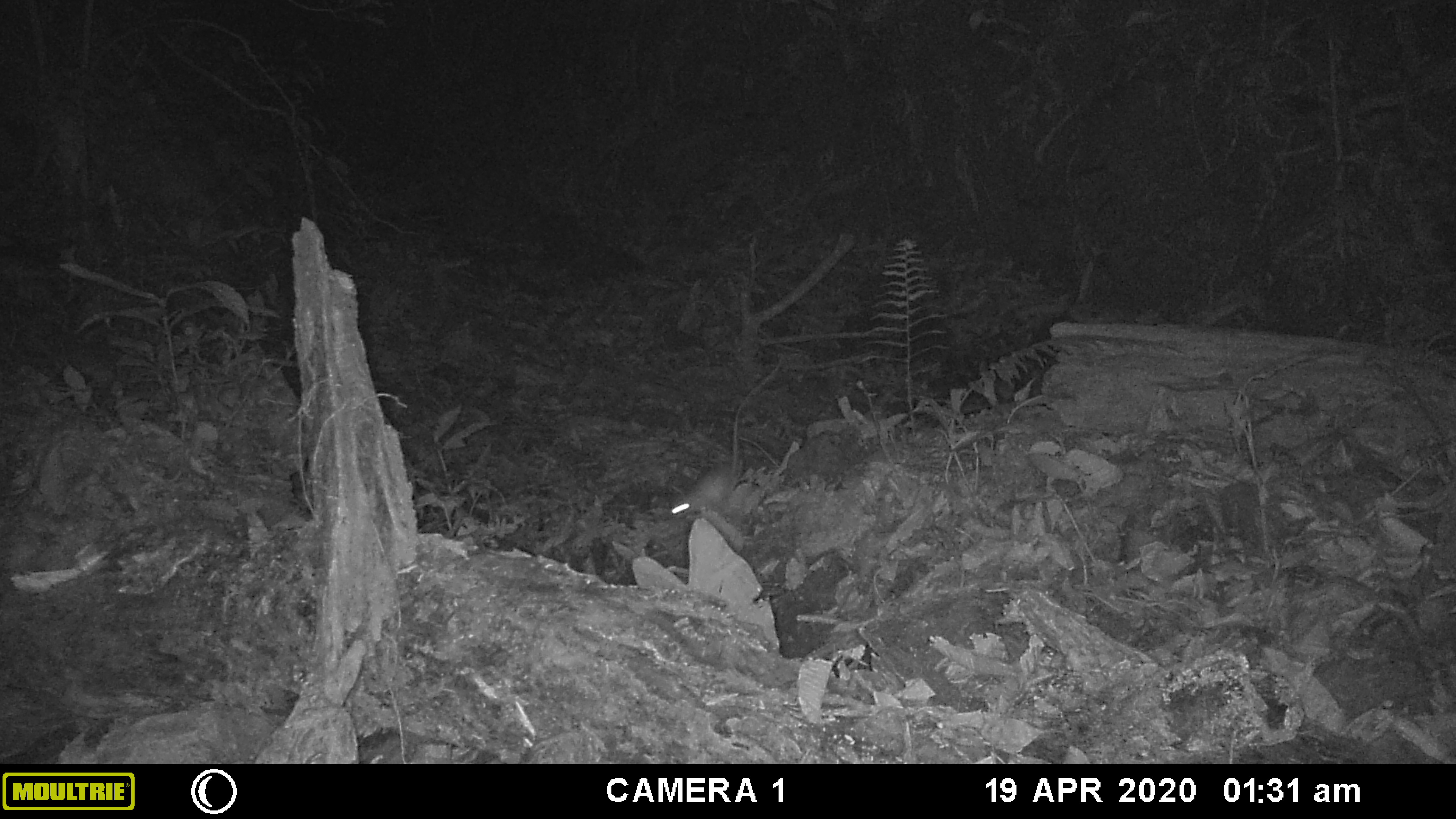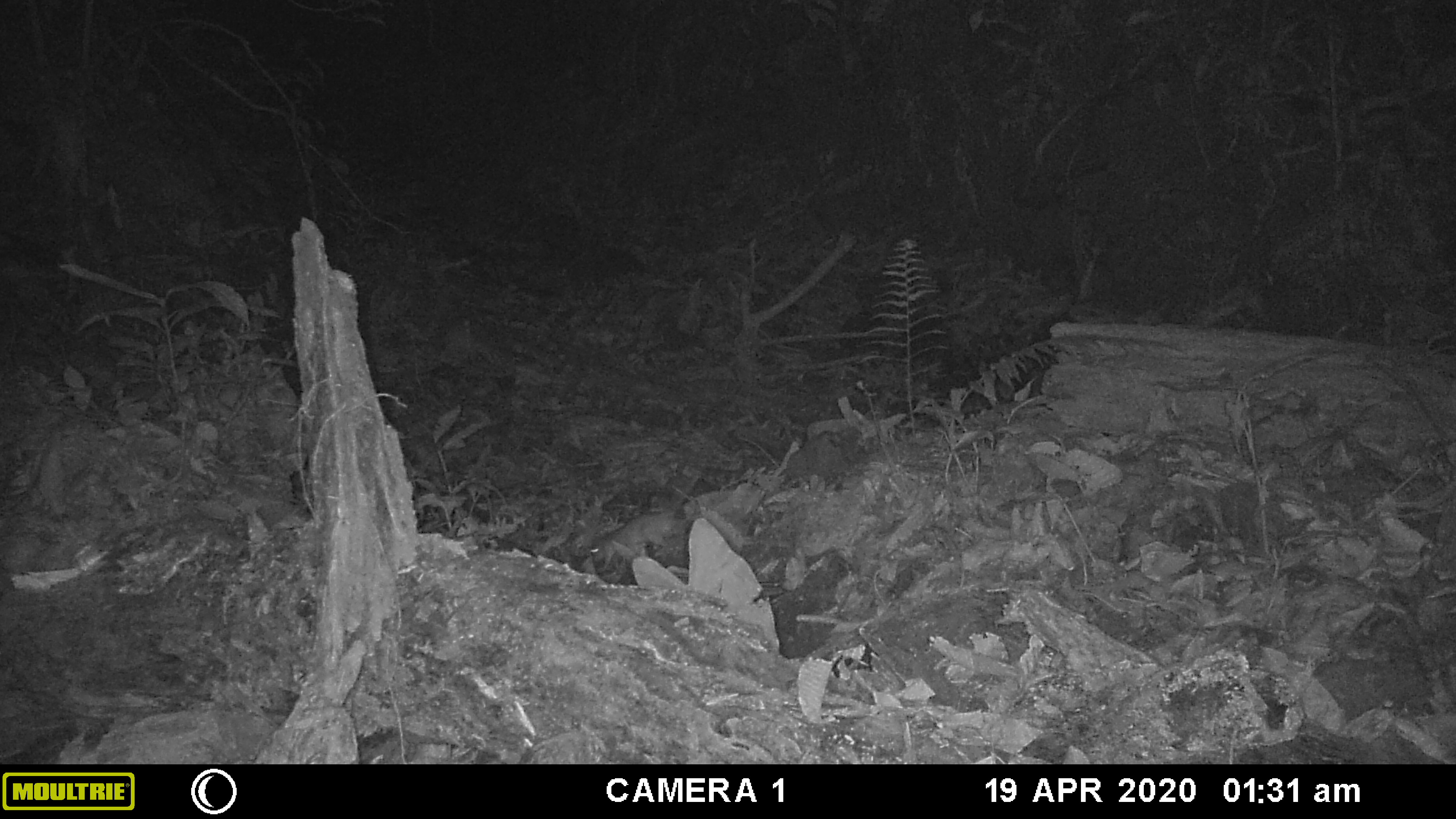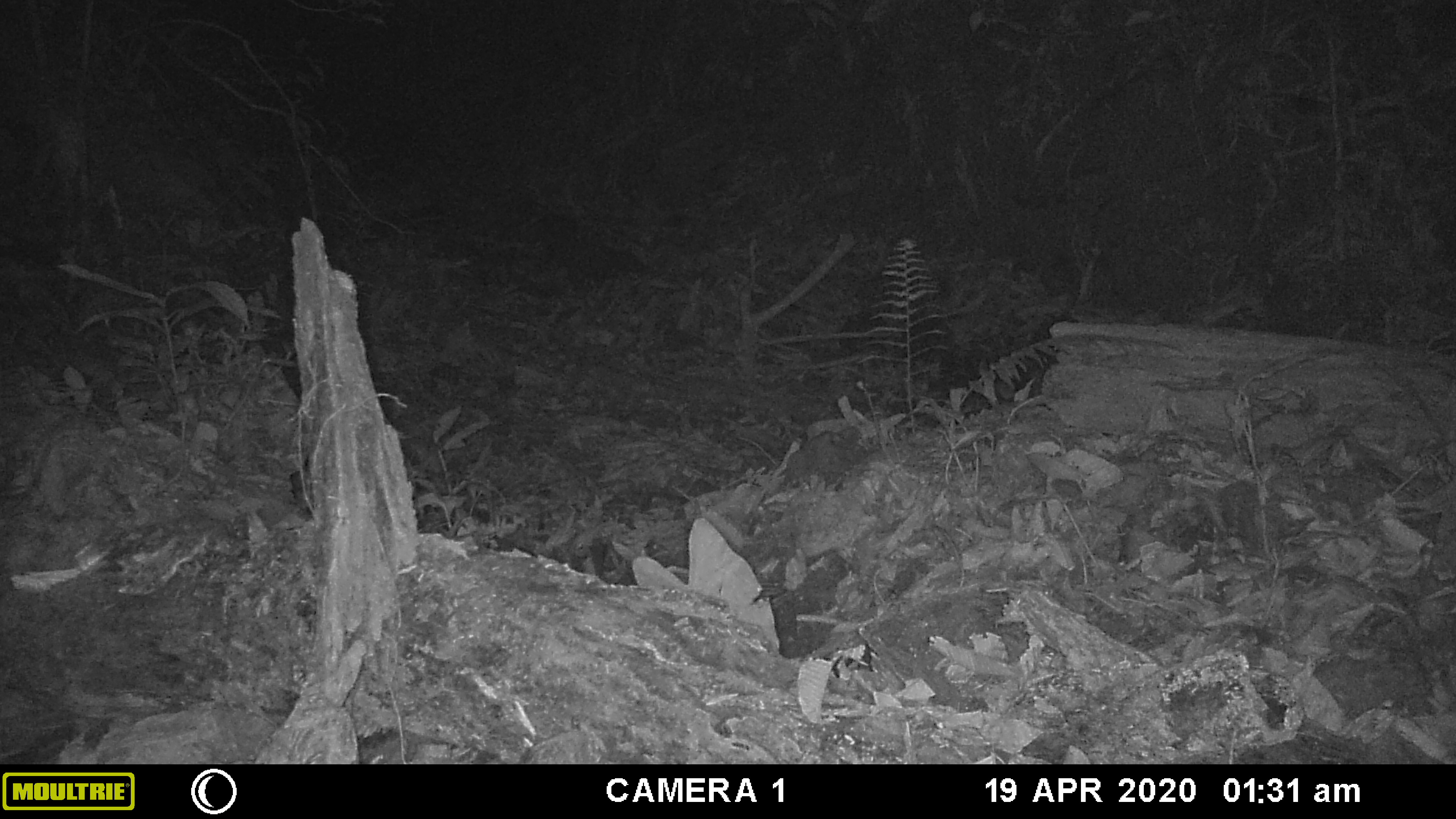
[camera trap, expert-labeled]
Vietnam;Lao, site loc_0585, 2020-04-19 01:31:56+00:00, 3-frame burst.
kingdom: Animalia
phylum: Chordata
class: Mammalia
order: Rodentia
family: Muridae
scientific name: Muridae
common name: old-world mice and rats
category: unidentified murid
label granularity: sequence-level